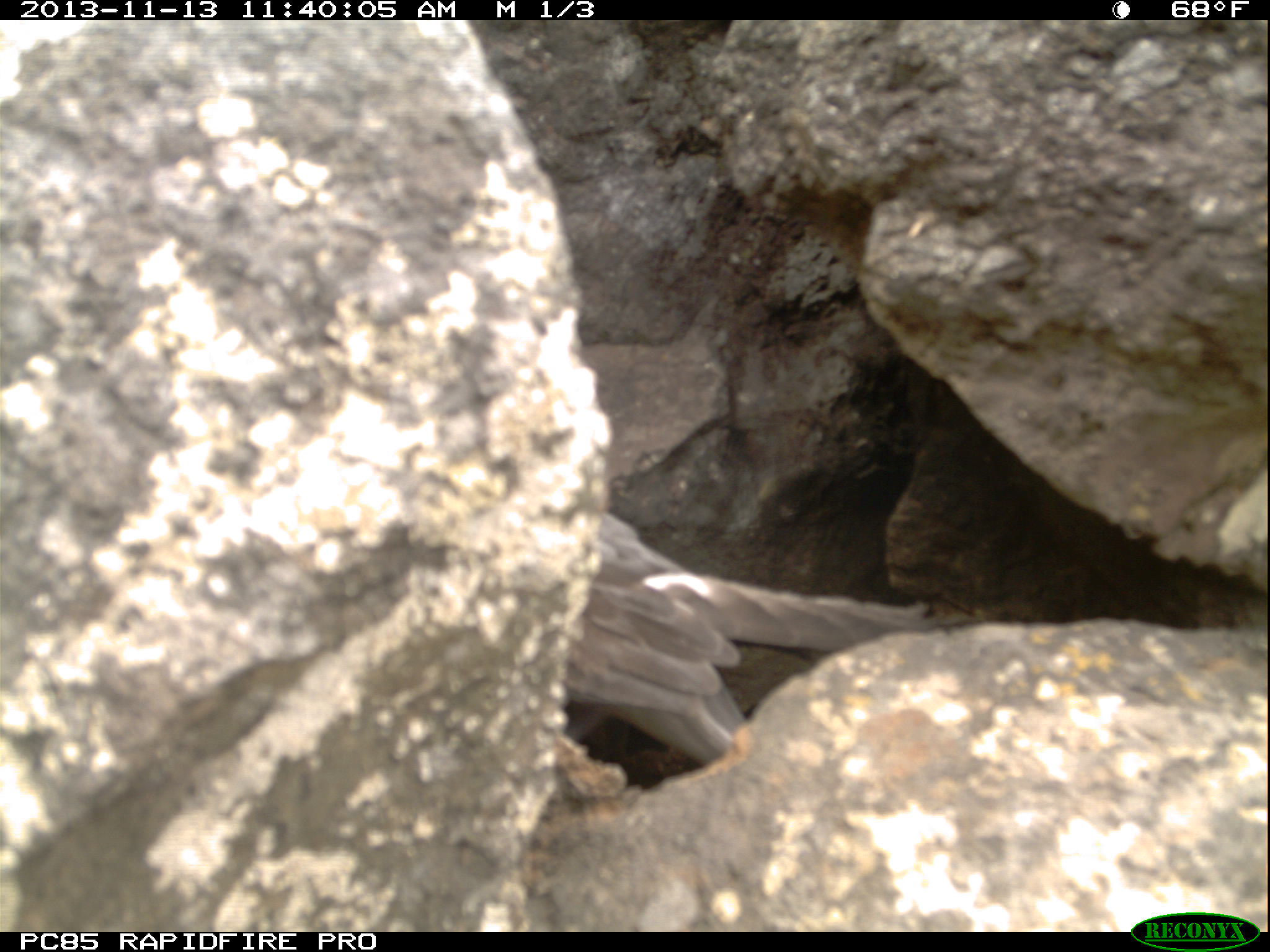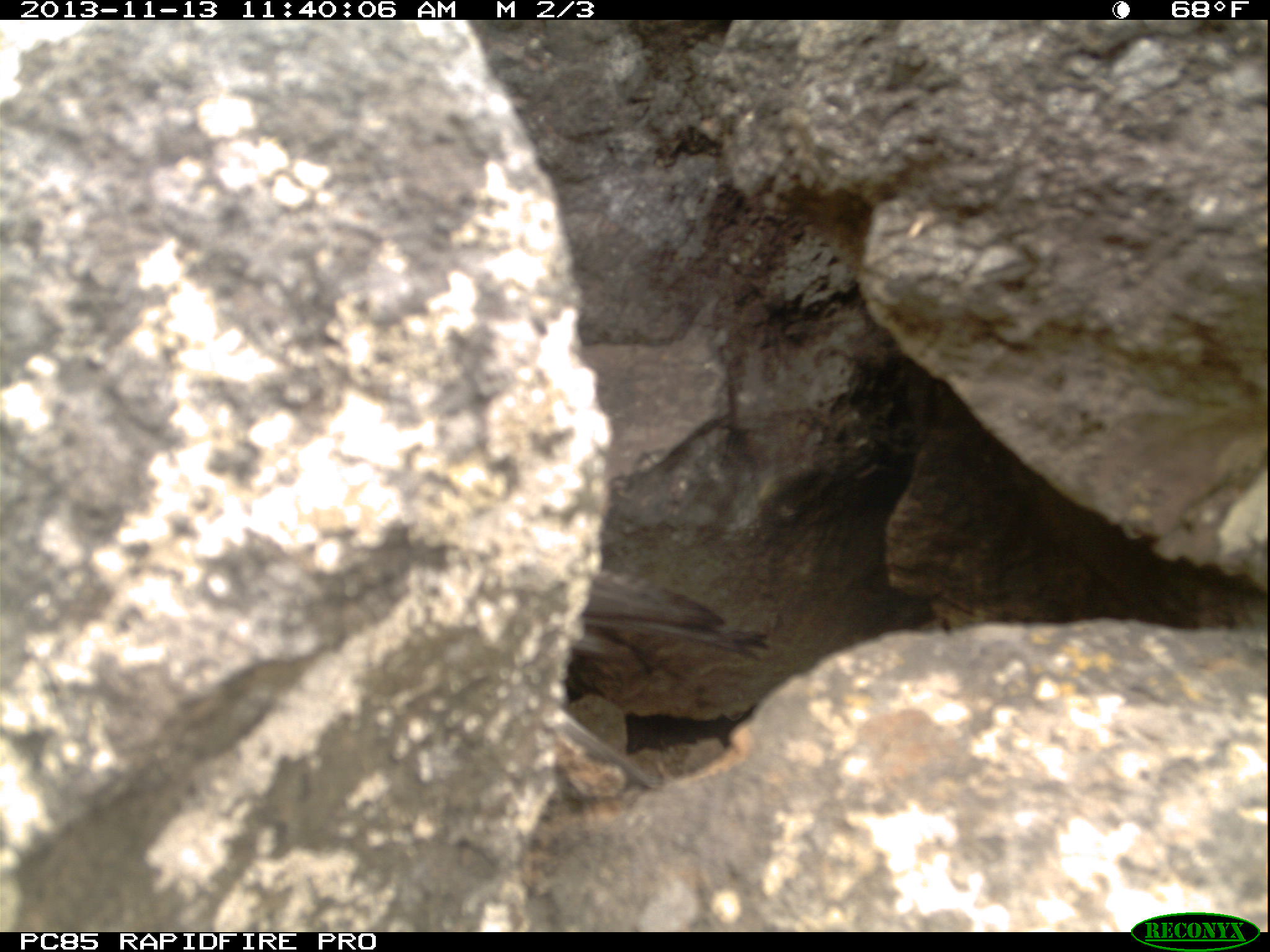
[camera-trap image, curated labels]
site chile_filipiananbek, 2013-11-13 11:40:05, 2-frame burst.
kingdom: Animalia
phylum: Chordata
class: Aves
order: Procellariiformes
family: Procellariidae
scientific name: Procellariidae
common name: petrel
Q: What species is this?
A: Petrel (Procellariidae).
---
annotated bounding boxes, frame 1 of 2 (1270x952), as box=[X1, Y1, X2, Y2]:
petrel: box=[561, 516, 949, 787]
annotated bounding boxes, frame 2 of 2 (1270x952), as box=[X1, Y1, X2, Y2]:
petrel: box=[538, 537, 792, 800]